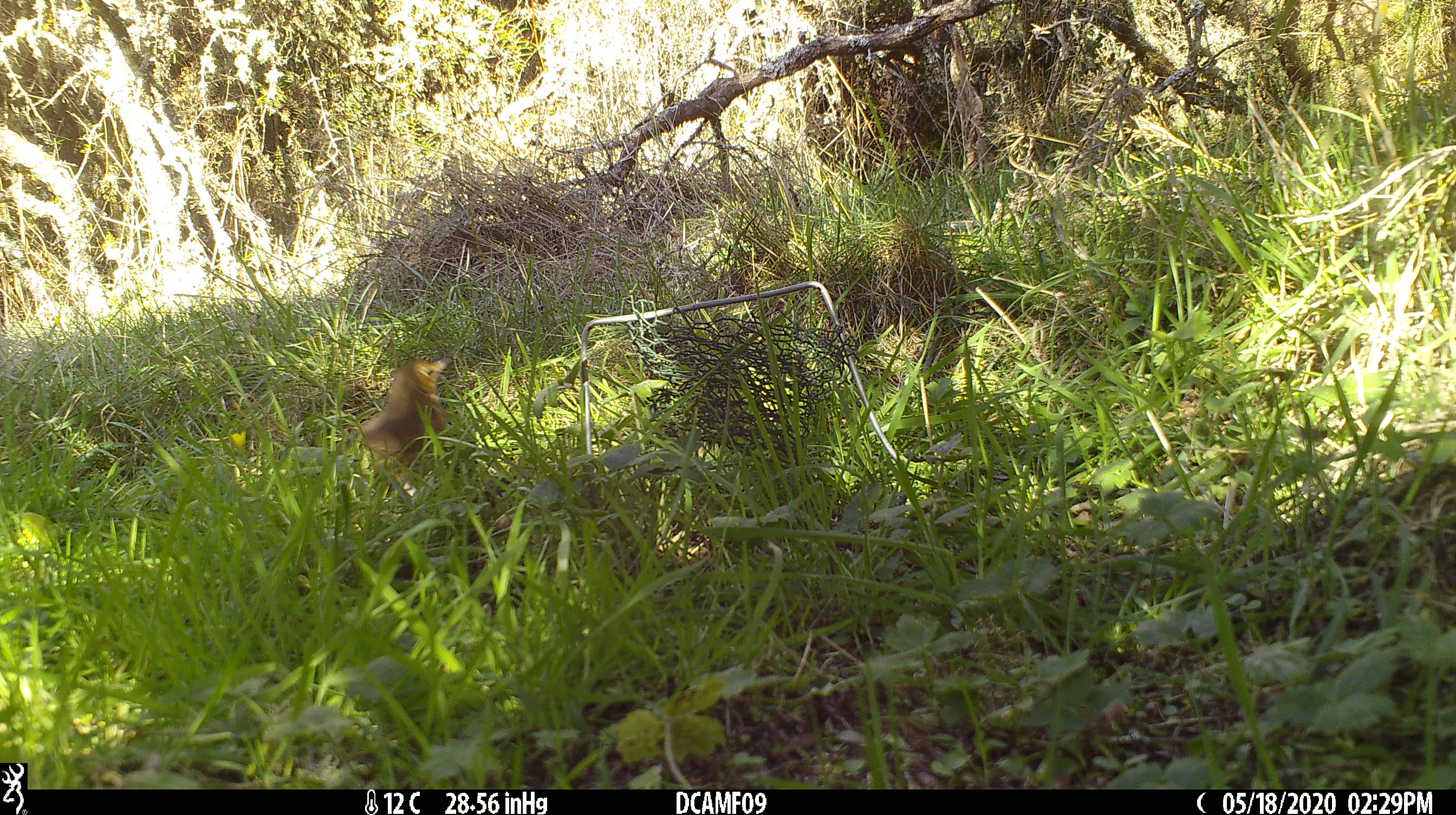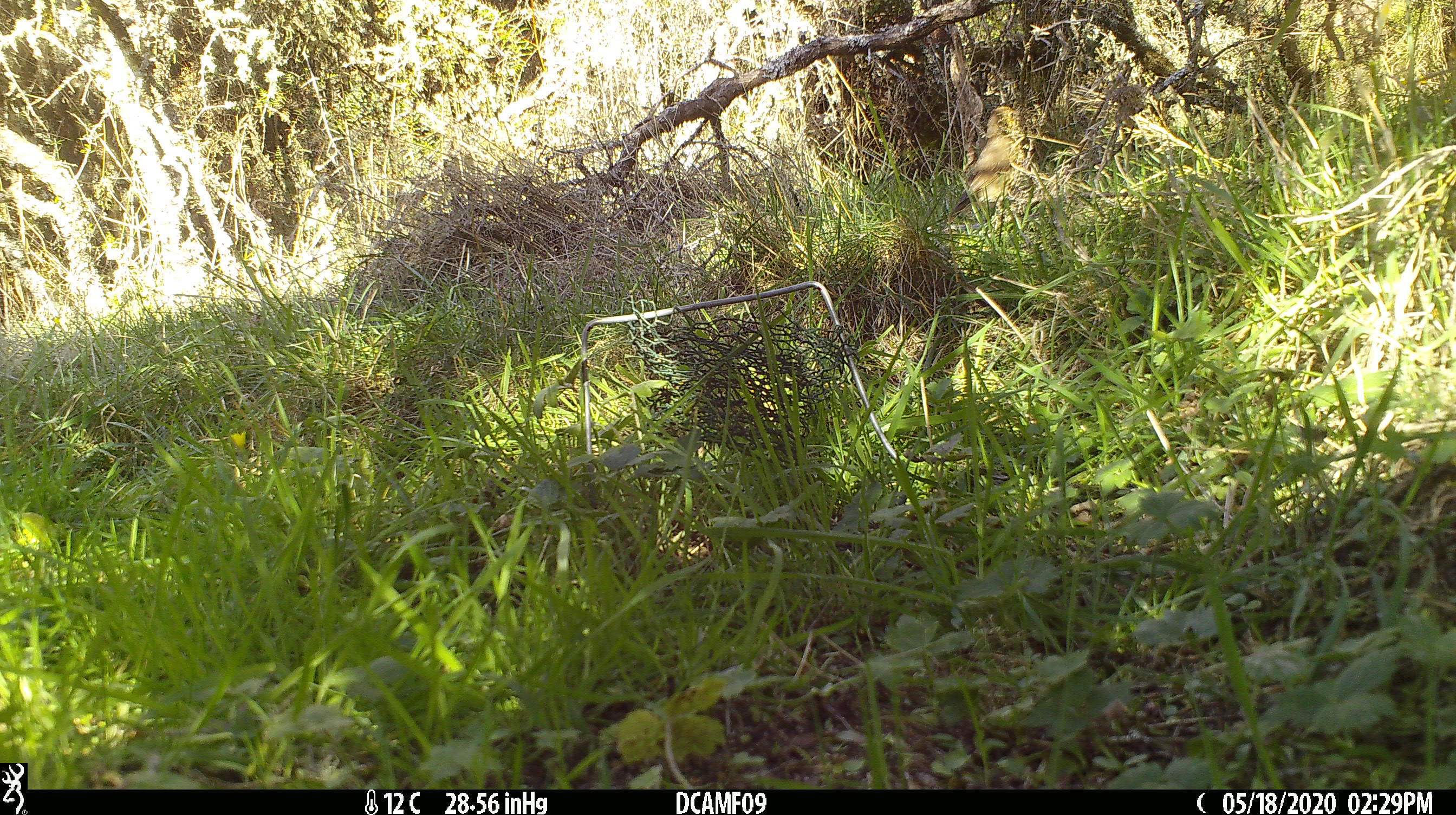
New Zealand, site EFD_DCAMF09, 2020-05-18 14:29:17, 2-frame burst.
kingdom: Animalia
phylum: Chordata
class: Aves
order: Passeriformes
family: Turdidae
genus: Turdus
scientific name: Turdus philomelos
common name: song thrush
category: thrush